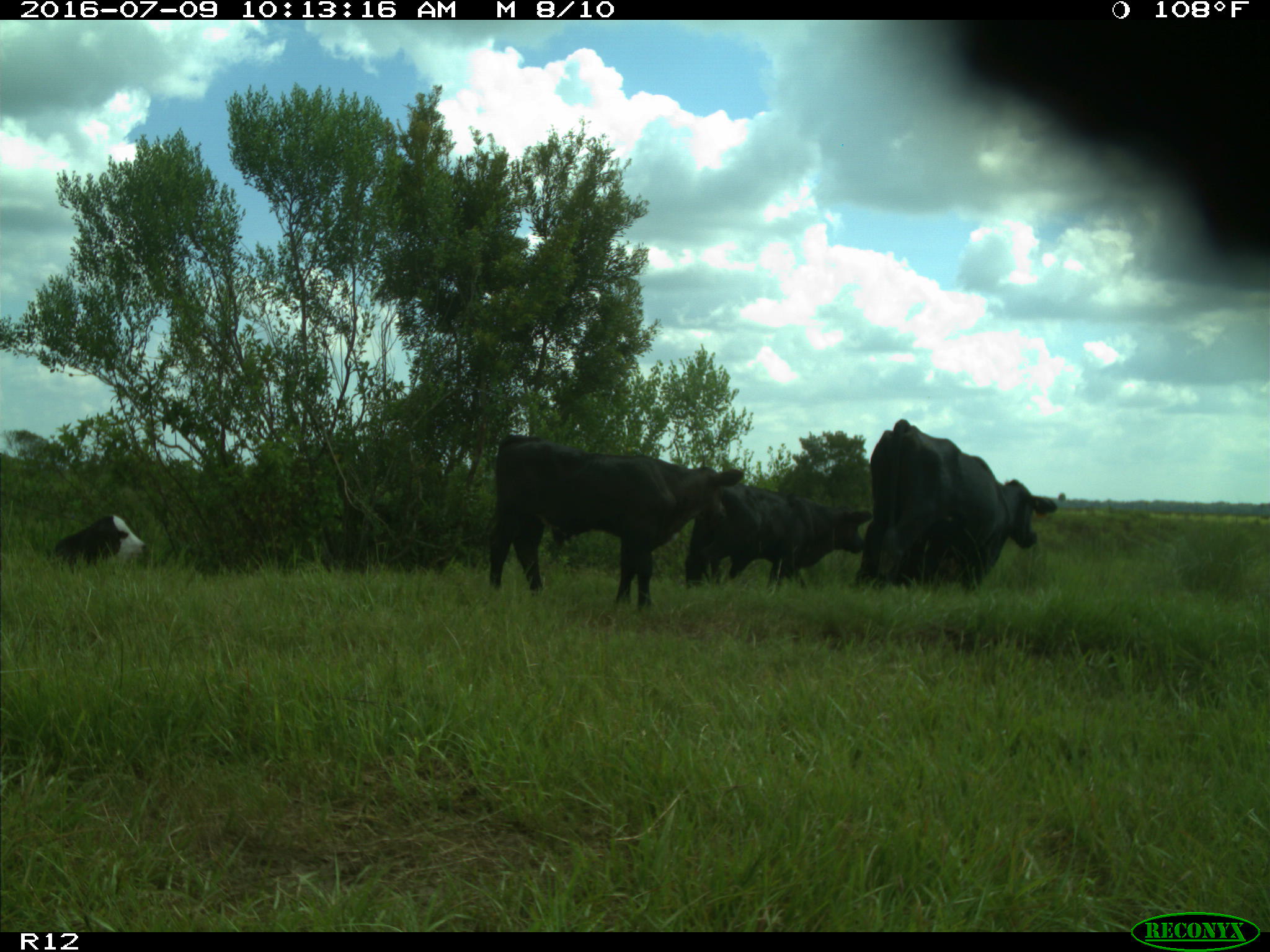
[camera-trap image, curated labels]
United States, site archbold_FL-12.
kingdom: Animalia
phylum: Chordata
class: Mammalia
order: Artiodactyla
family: Bovidae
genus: Bos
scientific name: Bos taurus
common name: domestic cow